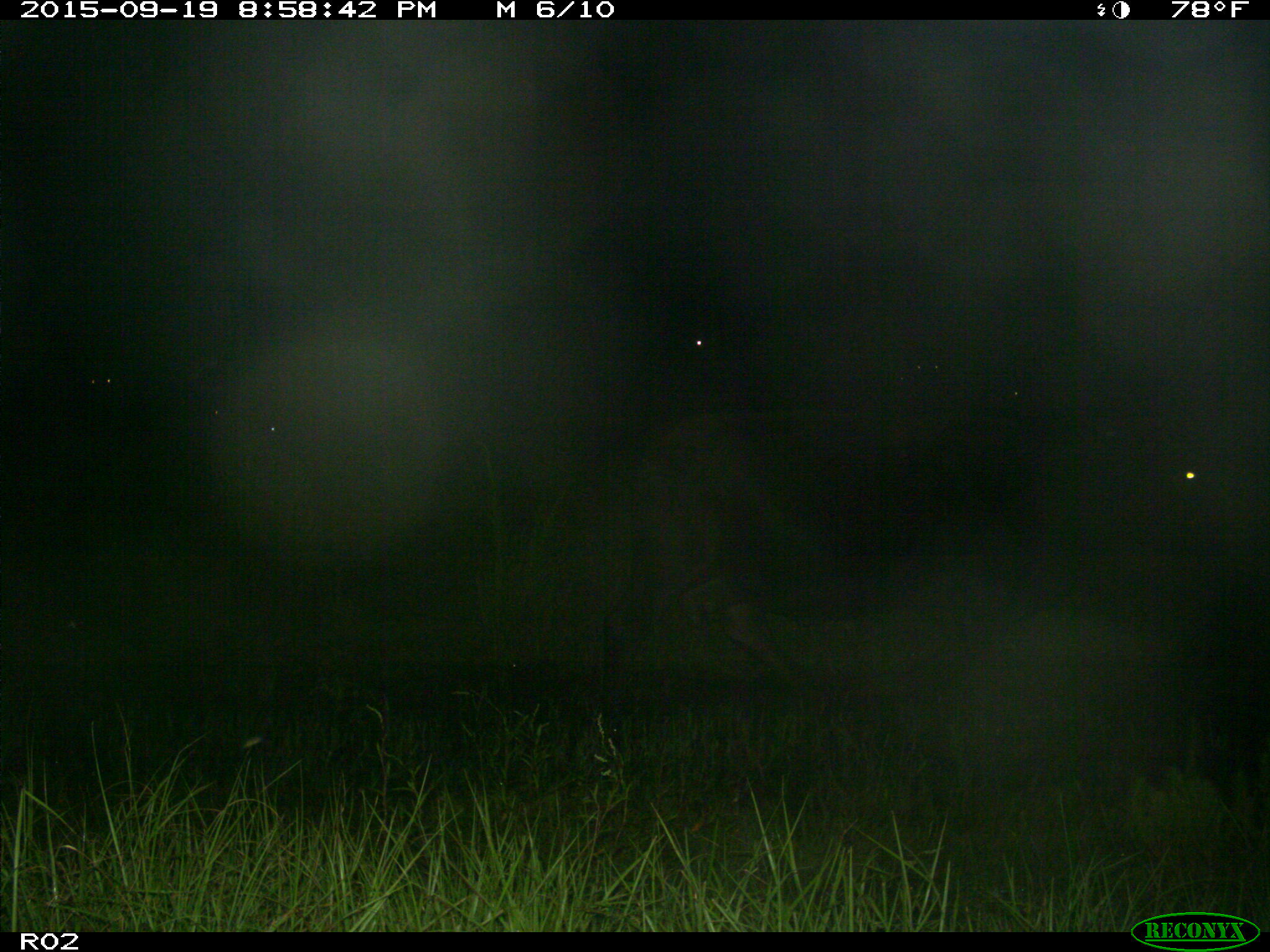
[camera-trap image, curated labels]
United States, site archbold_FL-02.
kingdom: Animalia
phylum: Chordata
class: Mammalia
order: Artiodactyla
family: Bovidae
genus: Bos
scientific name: Bos taurus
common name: domestic cow